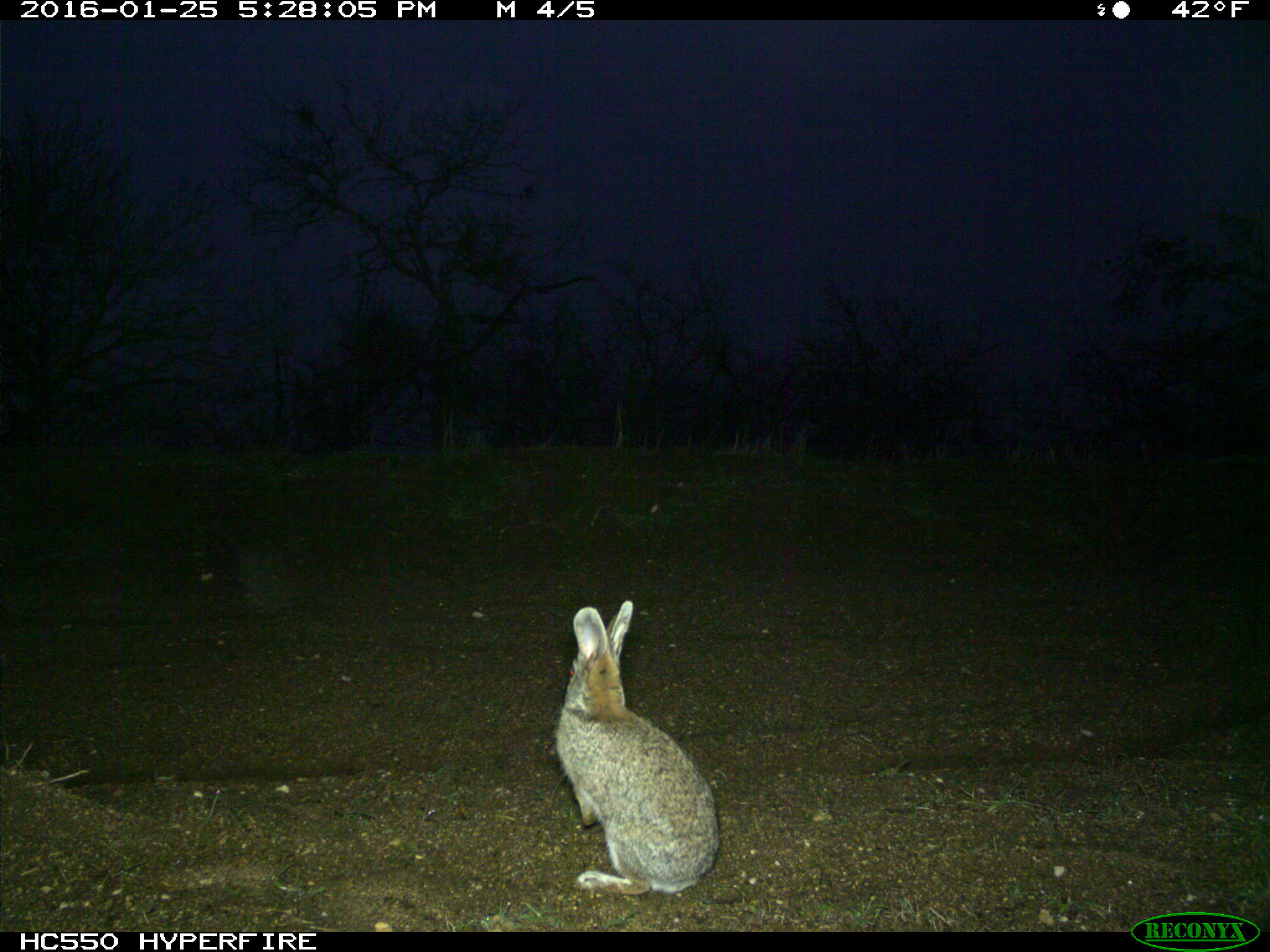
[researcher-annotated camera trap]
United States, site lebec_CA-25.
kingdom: Animalia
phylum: Chordata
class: Mammalia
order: Lagomorpha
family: Leporidae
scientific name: Leporidae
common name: rabbits and hares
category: unidentified rabbit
Unidentified rabbit (rabbits and hares) (Leporidae).